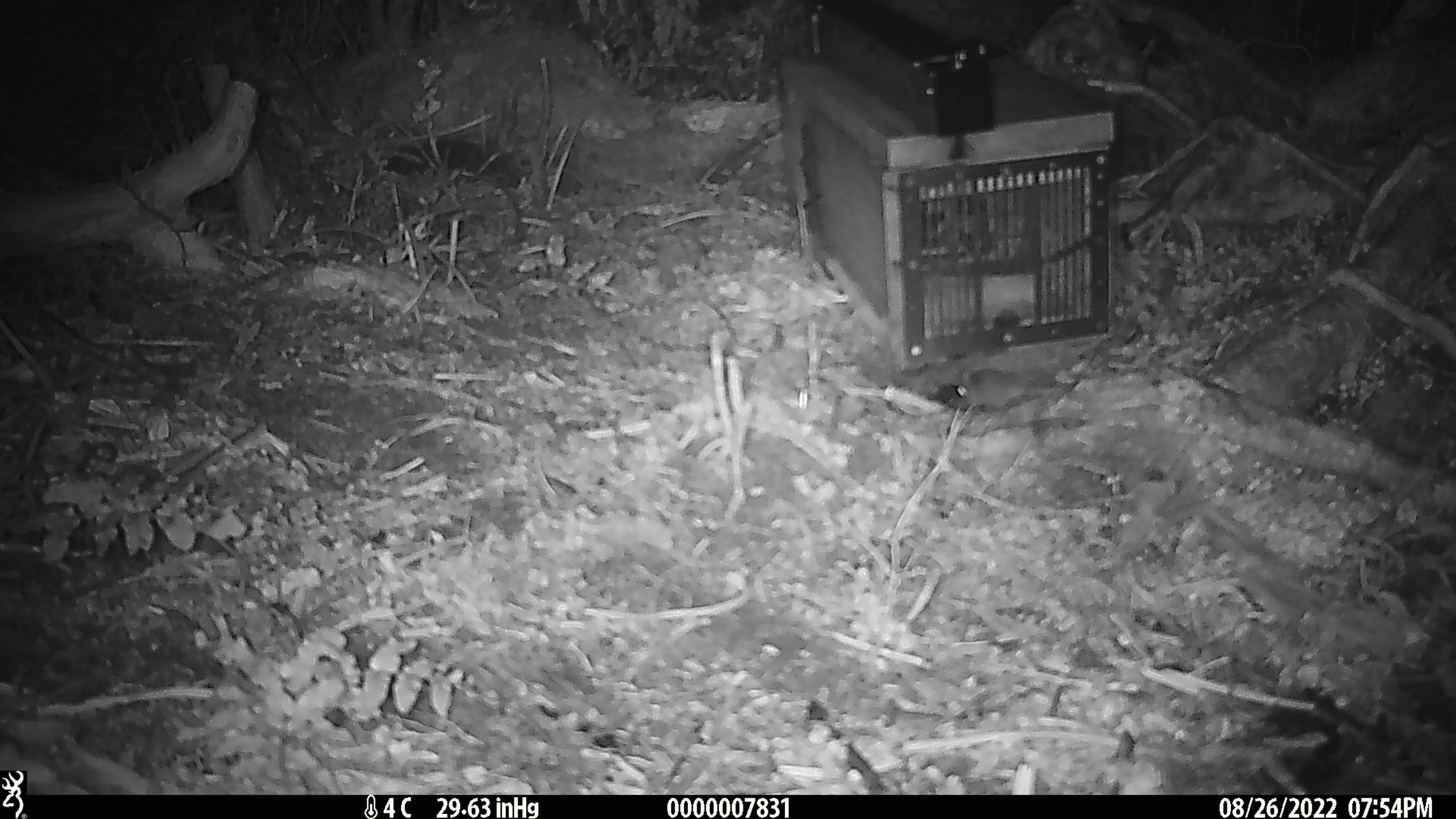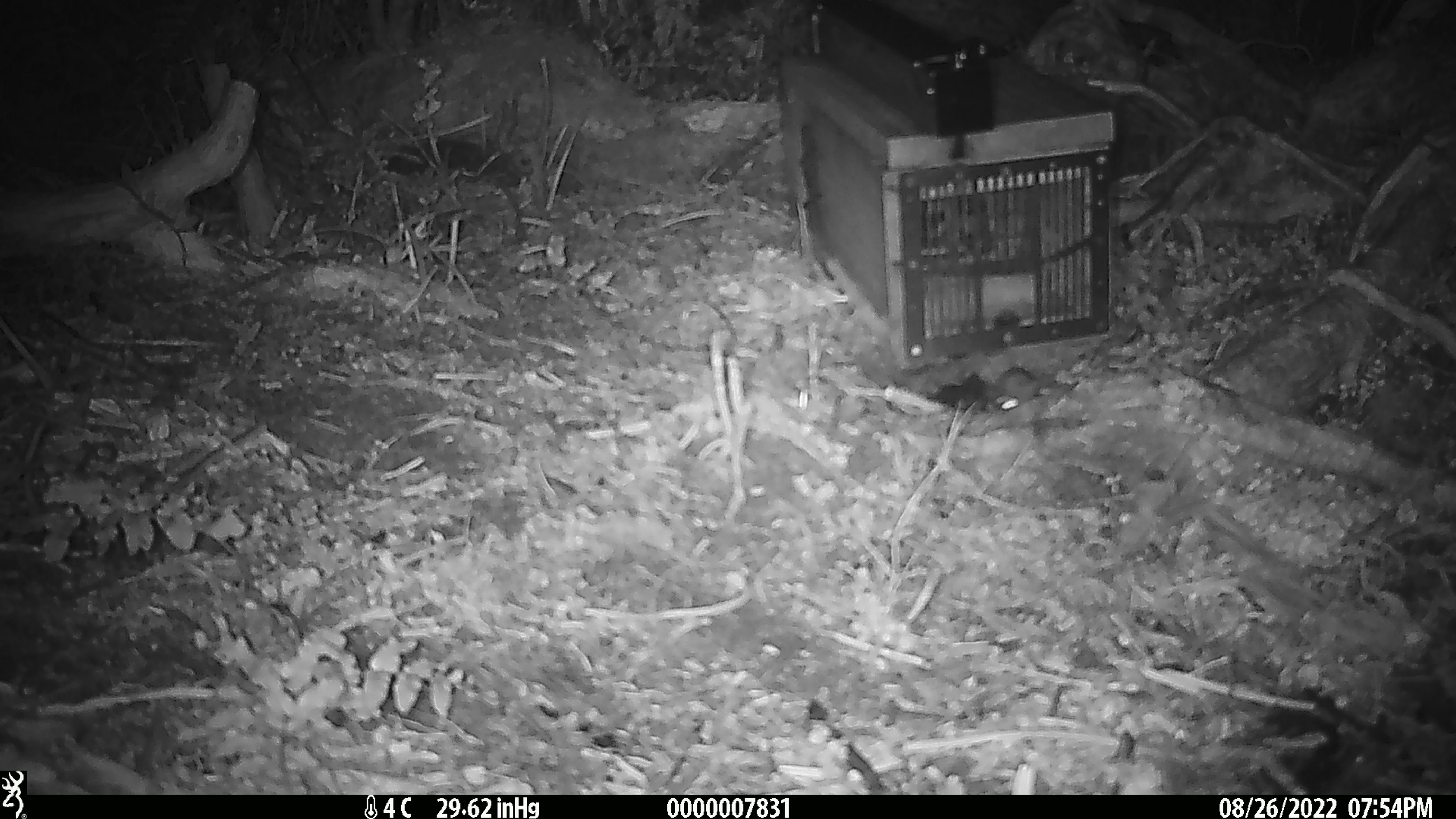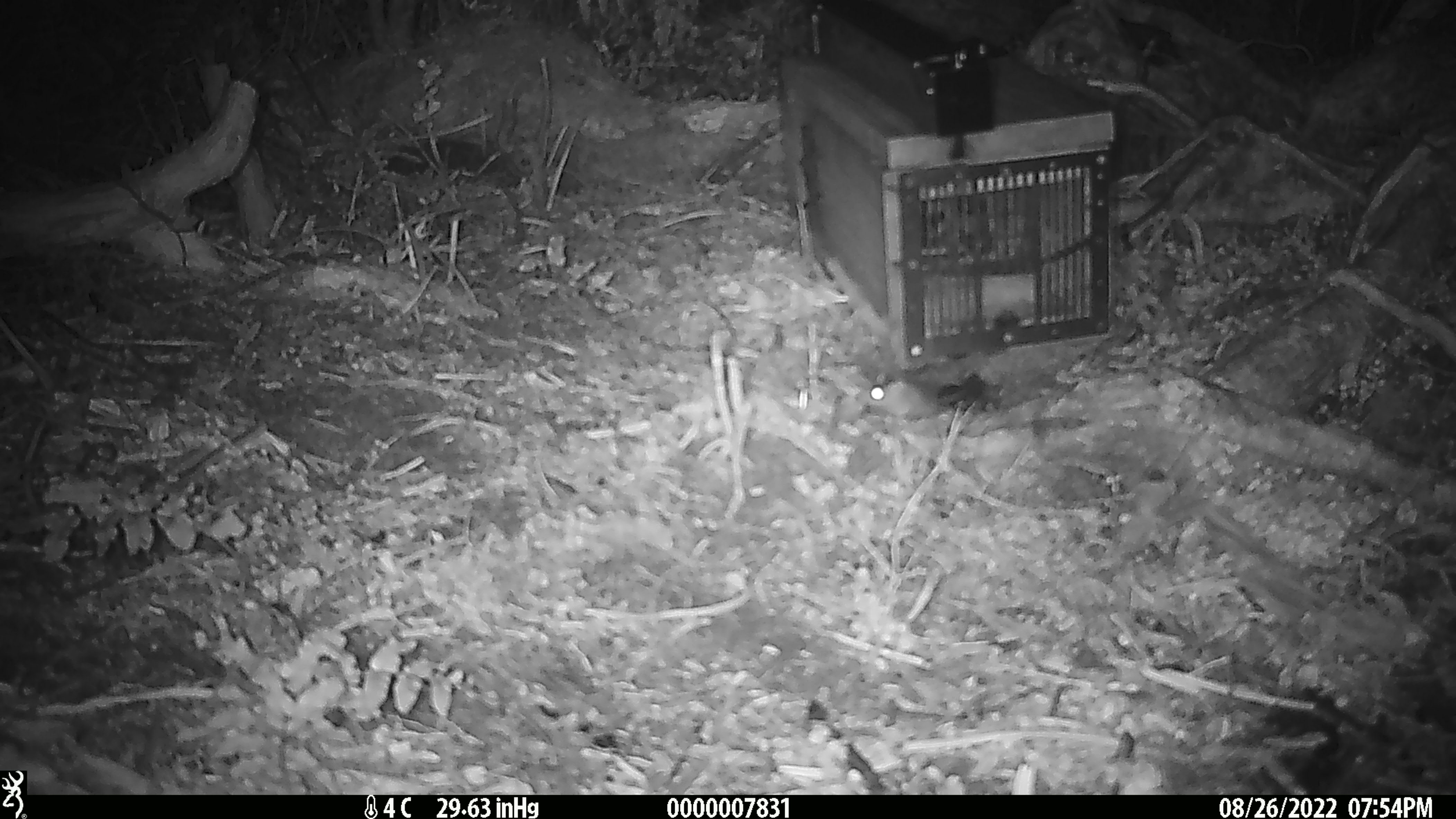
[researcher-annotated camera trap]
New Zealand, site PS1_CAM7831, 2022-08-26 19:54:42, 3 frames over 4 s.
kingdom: Animalia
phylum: Chordata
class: Mammalia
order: Rodentia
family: Muridae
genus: Mus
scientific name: Mus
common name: mouse